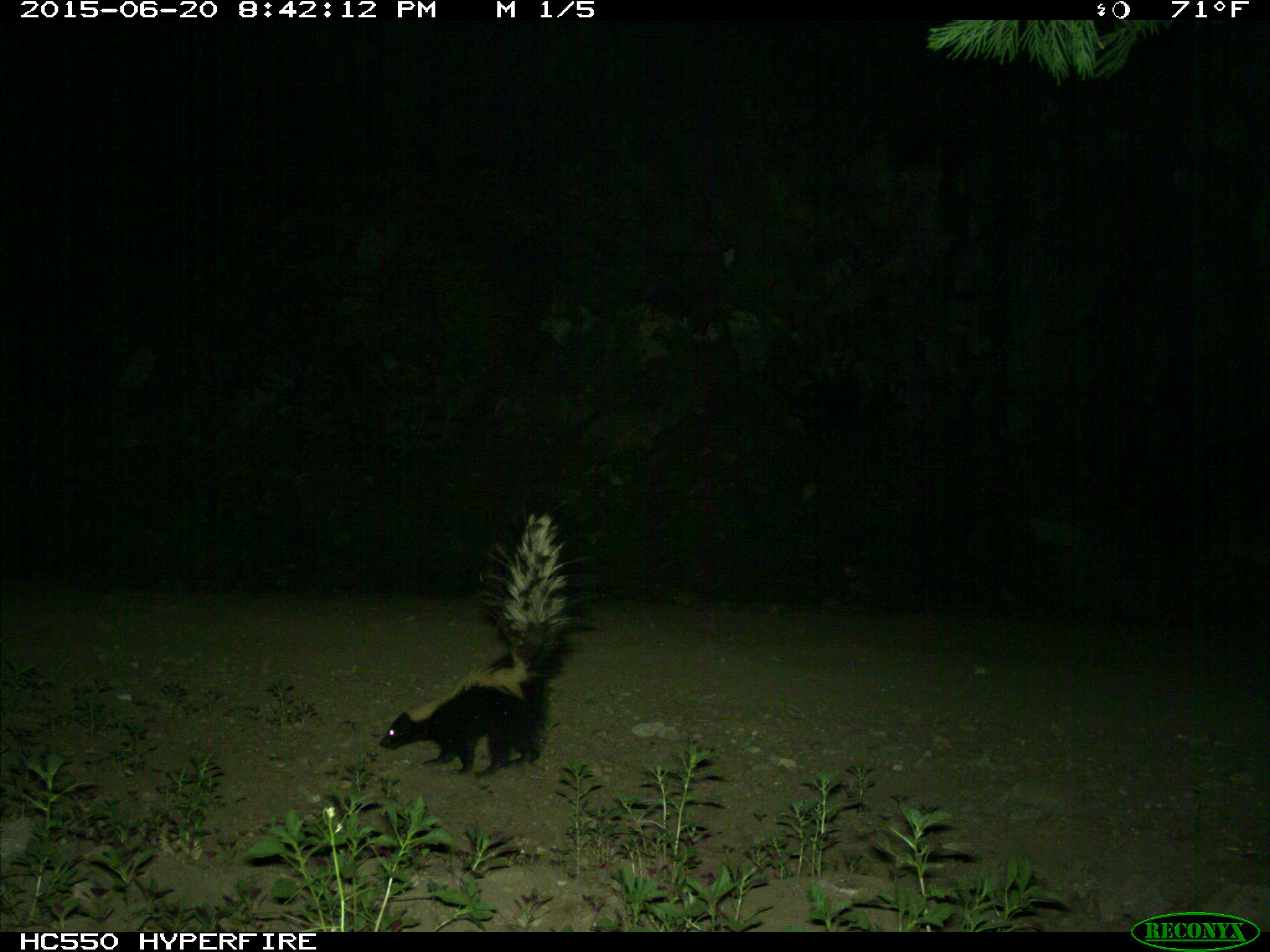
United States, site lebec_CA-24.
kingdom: Animalia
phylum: Chordata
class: Mammalia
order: Carnivora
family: Mephitidae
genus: Mephitis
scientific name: Mephitis mephitis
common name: striped skunk